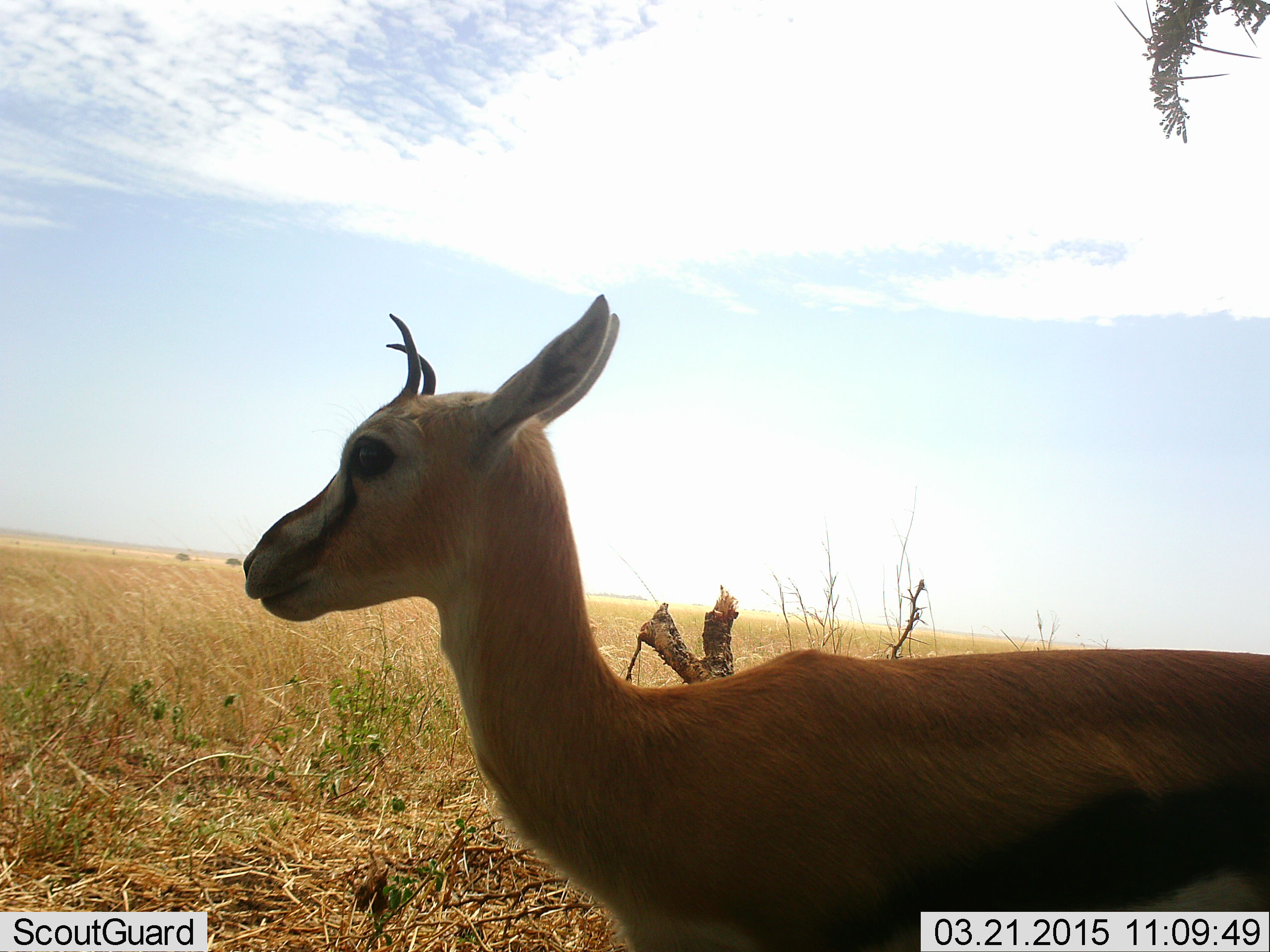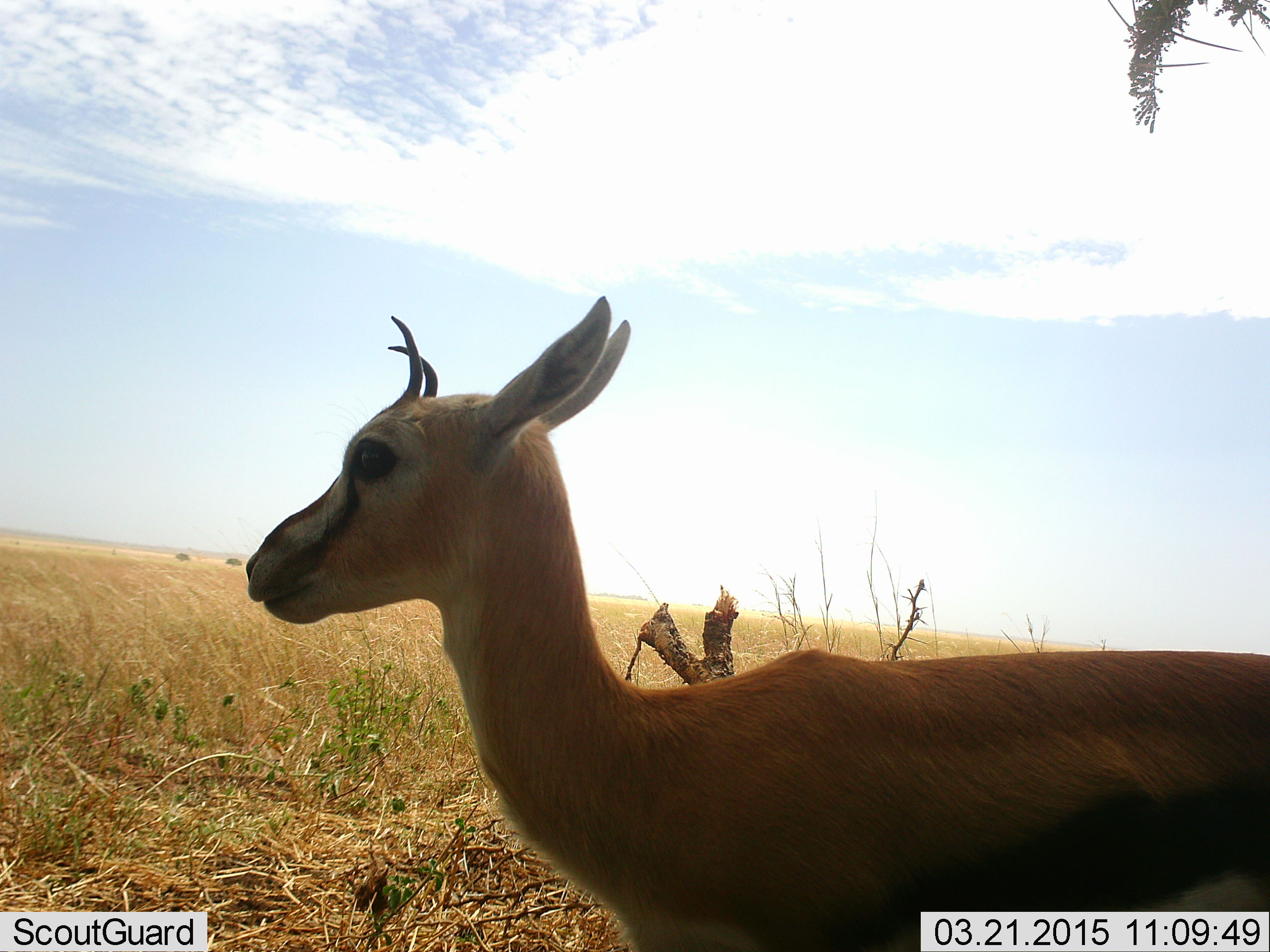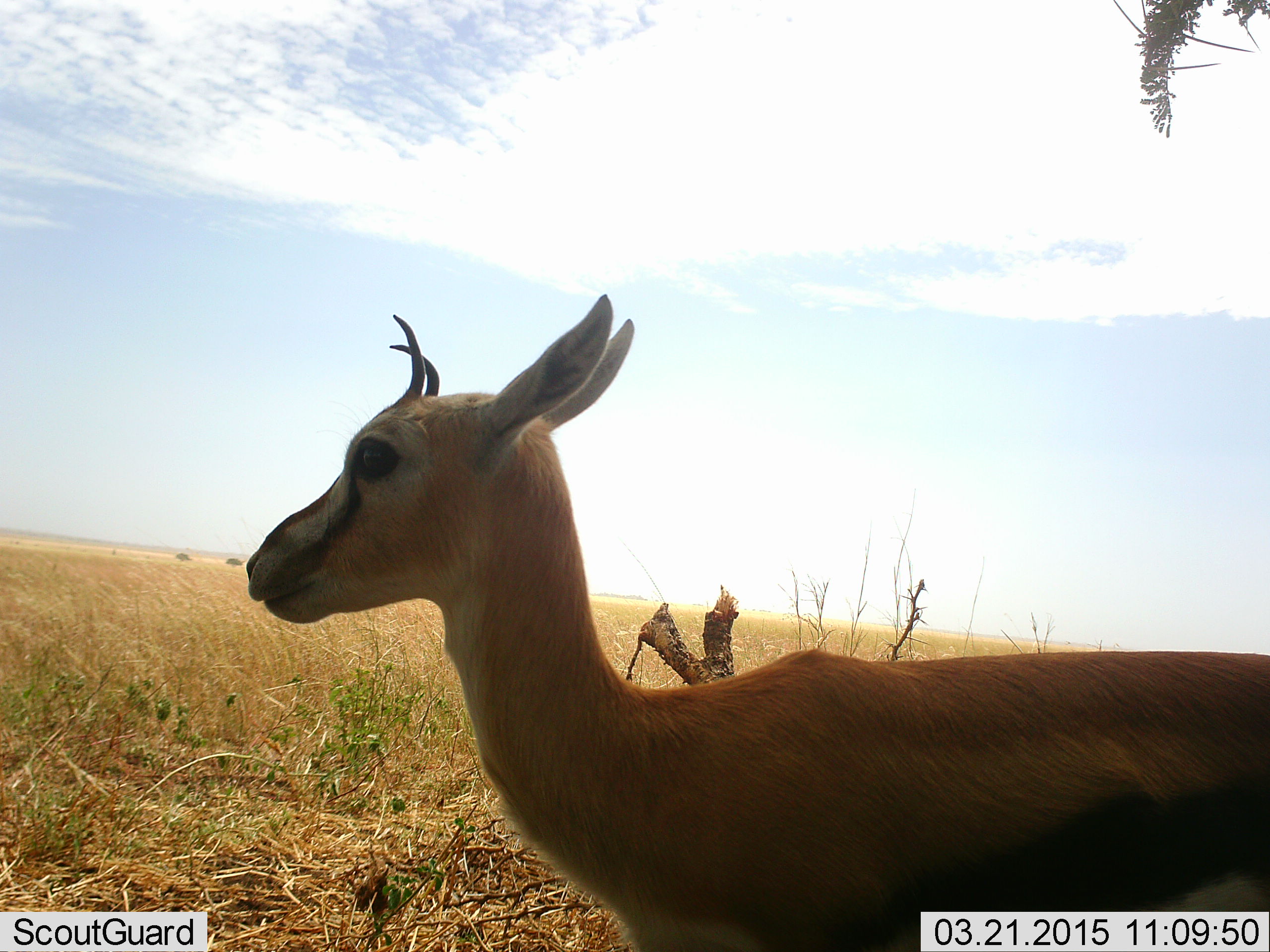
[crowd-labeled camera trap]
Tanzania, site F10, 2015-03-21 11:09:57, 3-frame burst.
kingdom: Animalia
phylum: Chordata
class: Mammalia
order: Artiodactyla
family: Bovidae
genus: Eudorcas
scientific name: Eudorcas thomsonii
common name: thomson's gazelle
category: gazellethomsons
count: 1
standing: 100%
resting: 0%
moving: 0%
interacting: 0%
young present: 0%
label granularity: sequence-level